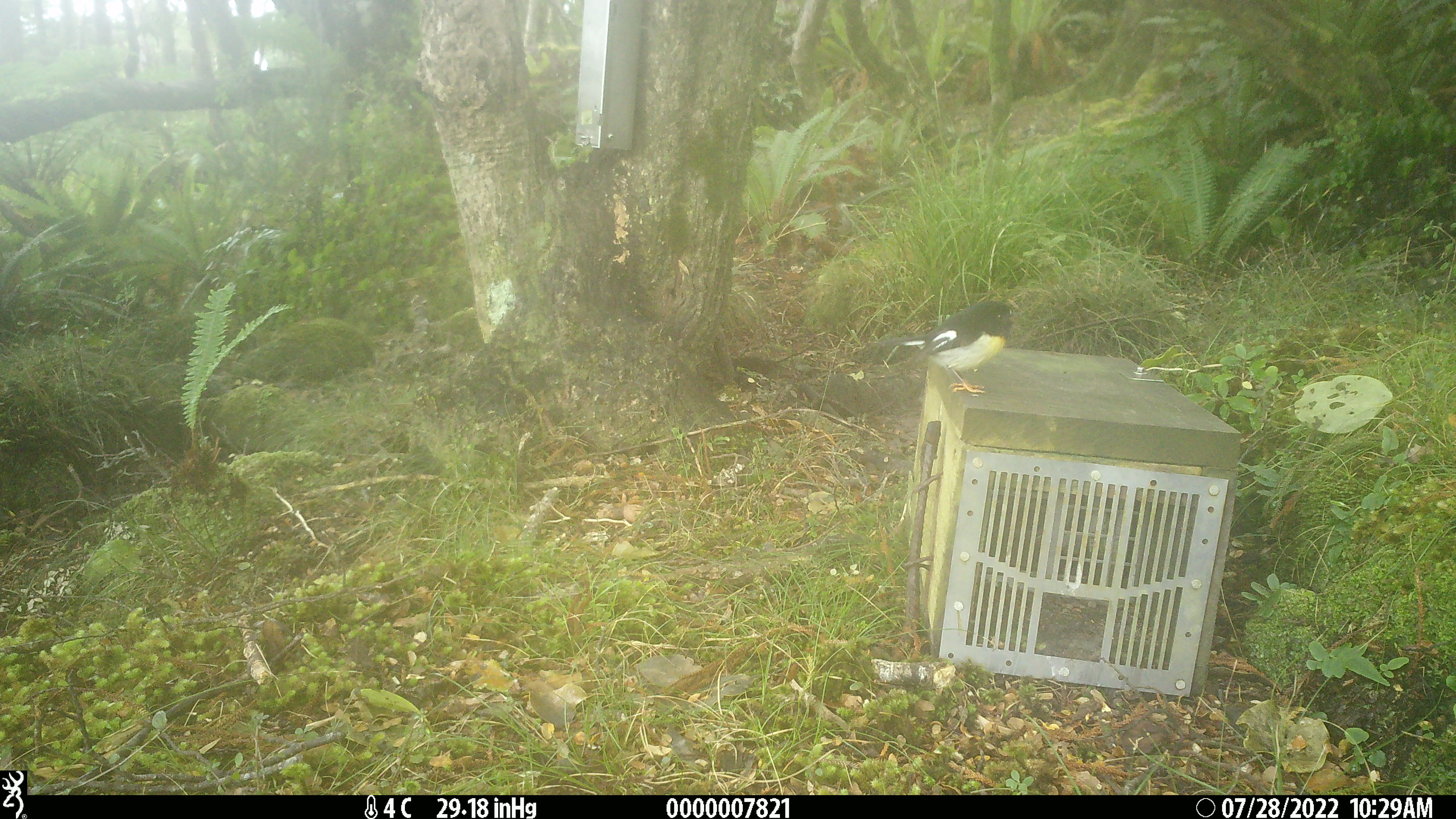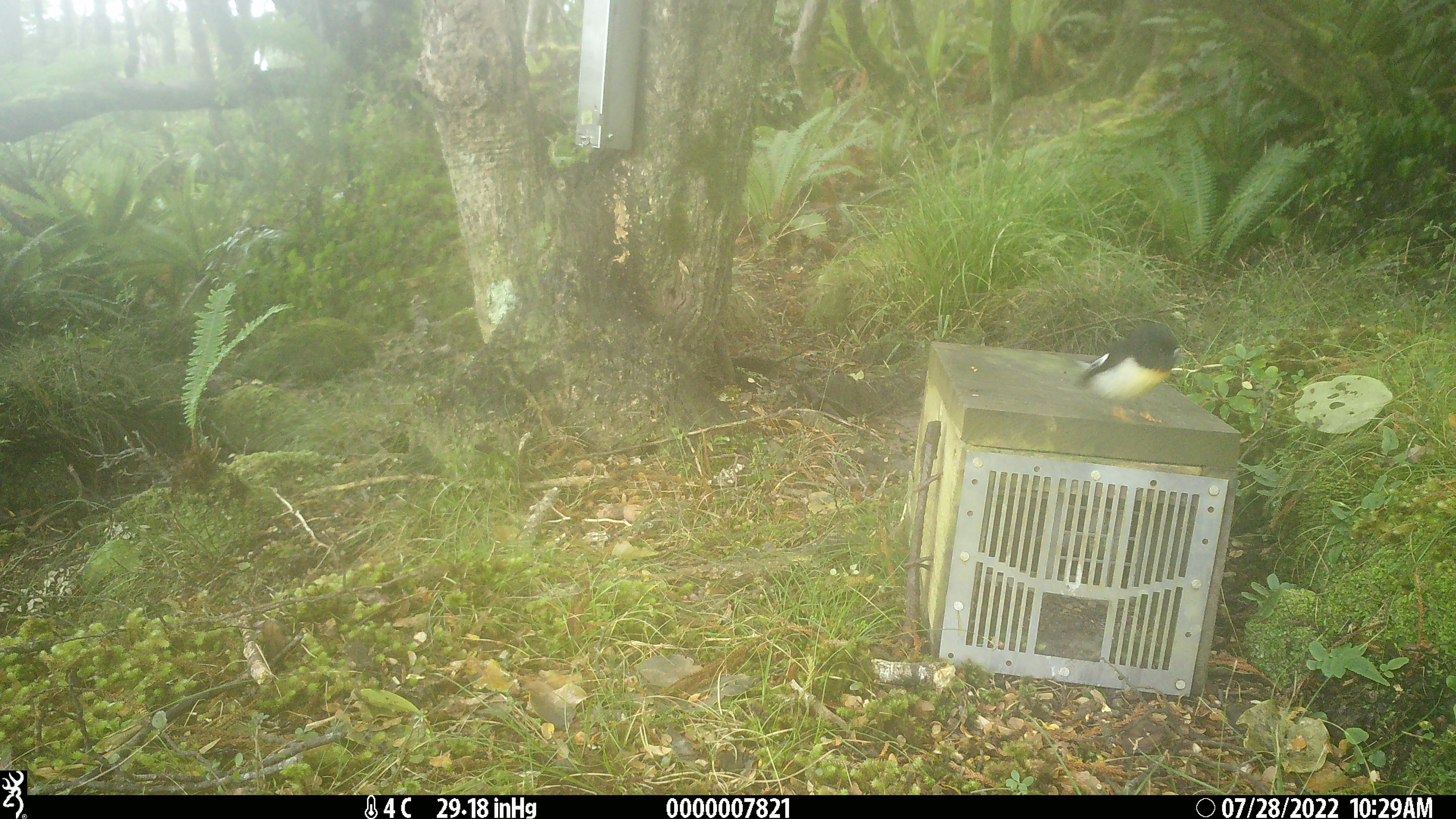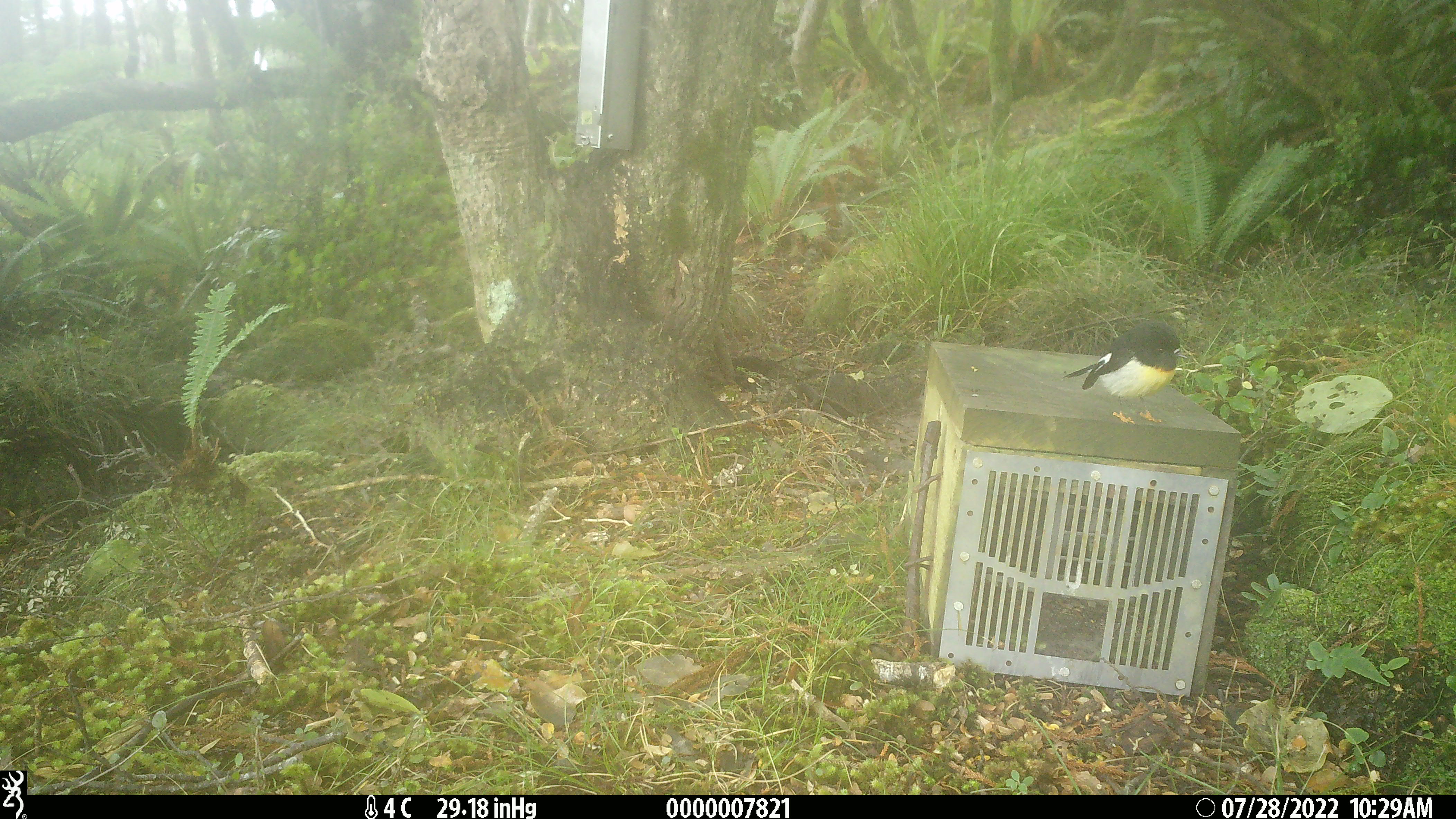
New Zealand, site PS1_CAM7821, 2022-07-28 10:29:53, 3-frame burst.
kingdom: Animalia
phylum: Chordata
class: Aves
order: Passeriformes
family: Petroicidae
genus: Petroica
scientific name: Petroica macrocephala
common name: tomtit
Tomtit (Petroica macrocephala).